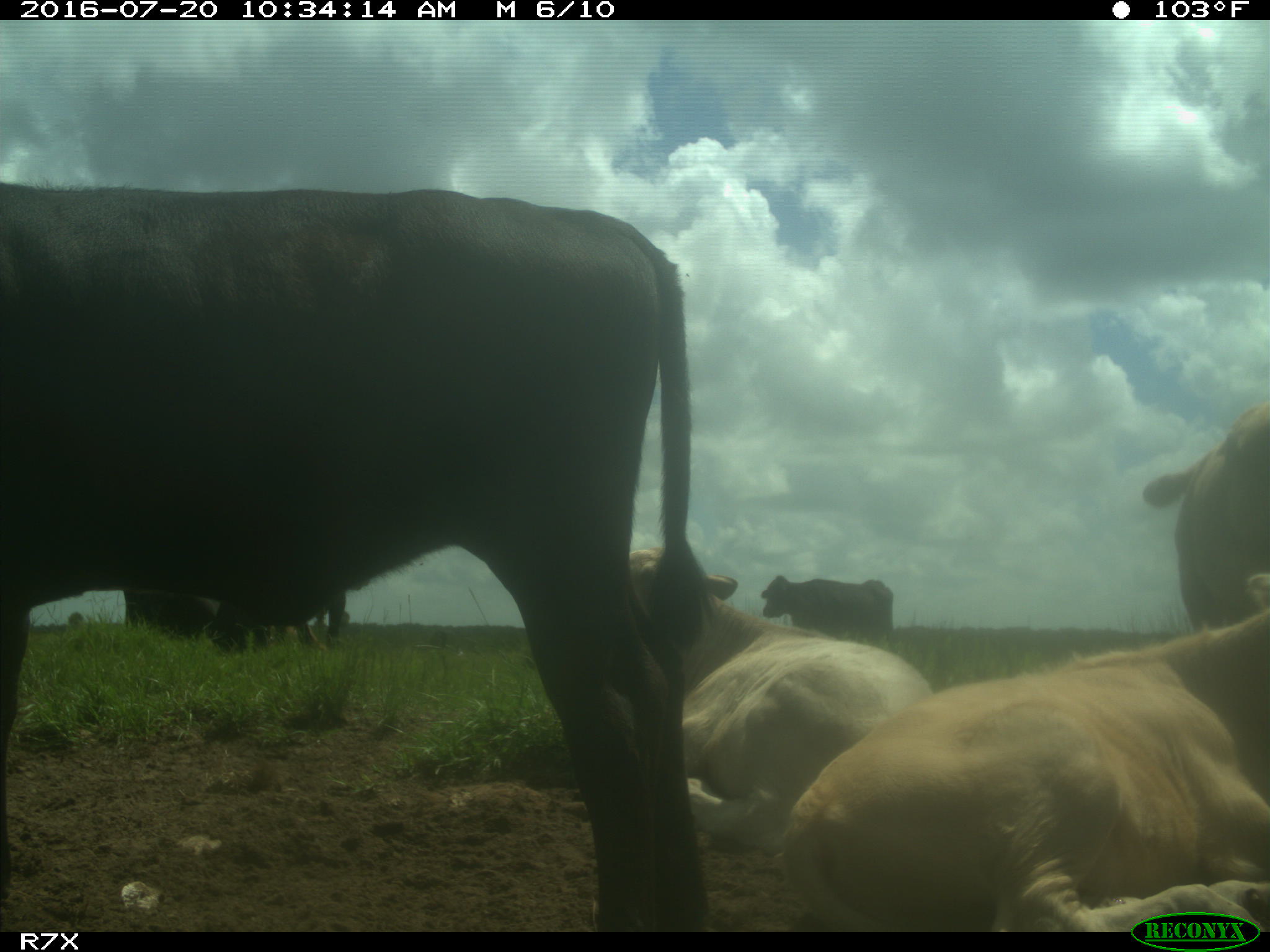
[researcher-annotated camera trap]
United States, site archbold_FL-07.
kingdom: Animalia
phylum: Chordata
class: Mammalia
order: Artiodactyla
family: Bovidae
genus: Bos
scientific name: Bos taurus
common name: domestic cow